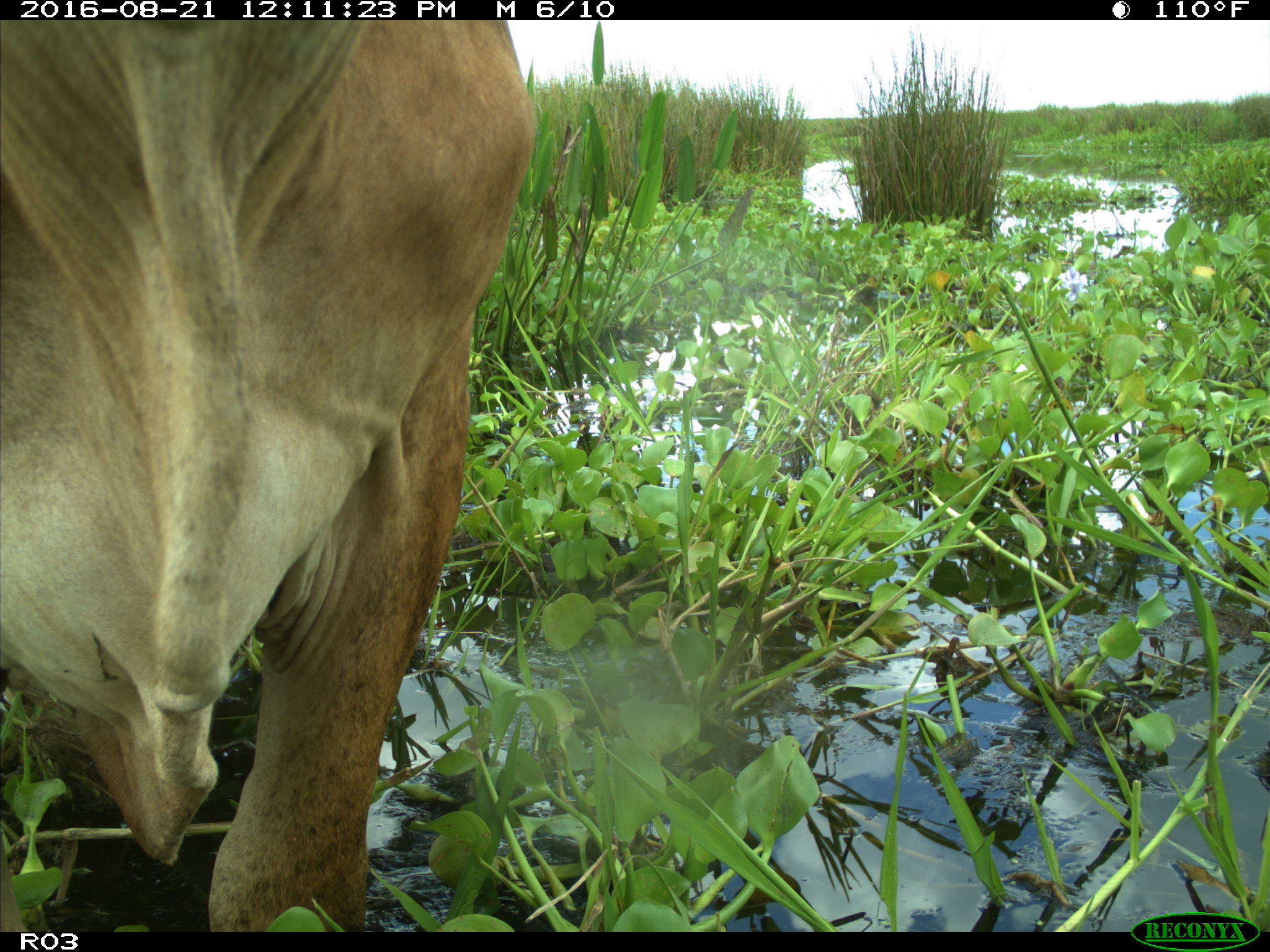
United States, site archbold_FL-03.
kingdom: Animalia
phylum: Chordata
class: Mammalia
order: Artiodactyla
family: Bovidae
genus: Bos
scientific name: Bos taurus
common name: domestic cow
Bos taurus (domestic cow).